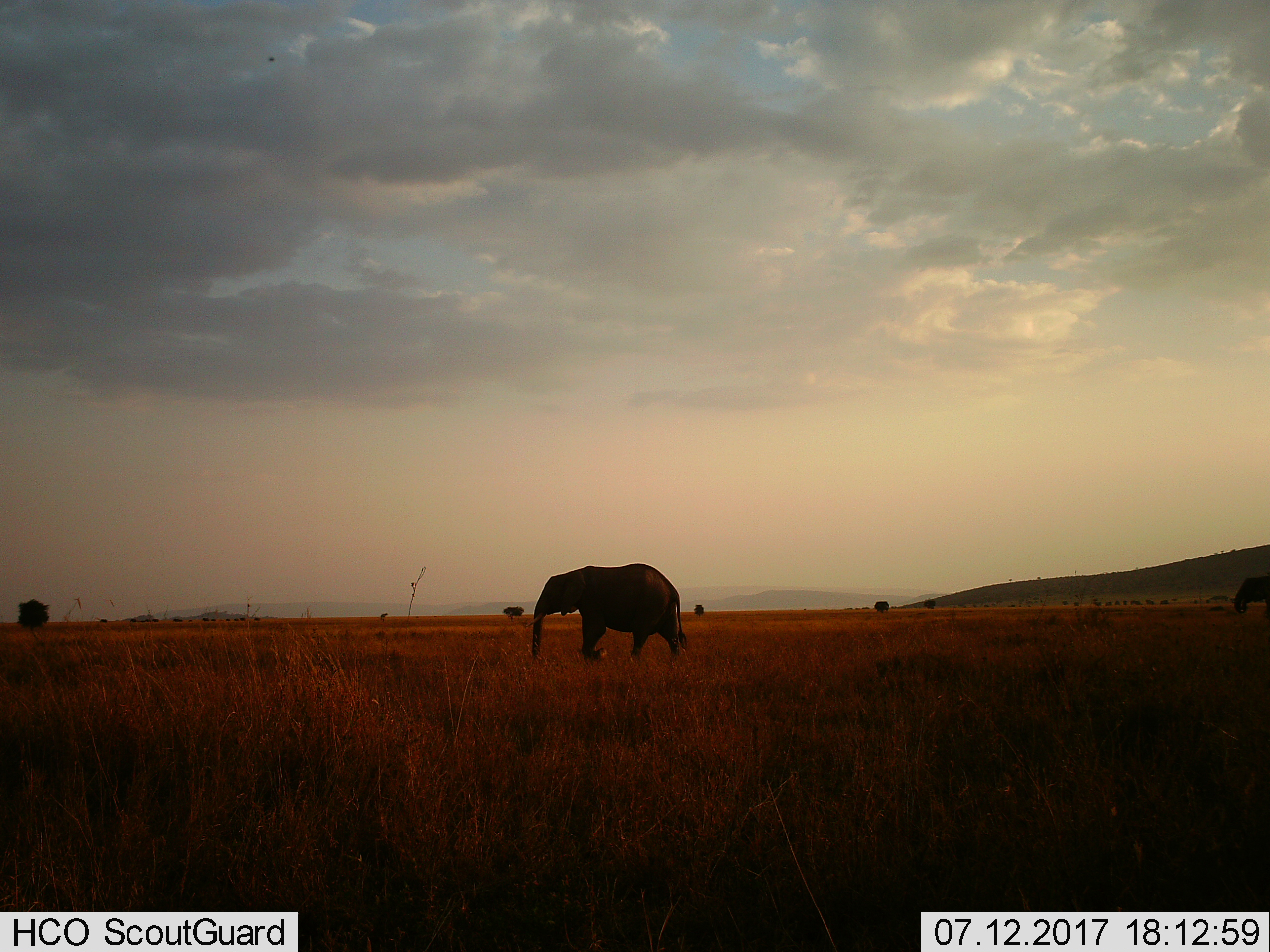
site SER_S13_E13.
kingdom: Animalia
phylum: Chordata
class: Mammalia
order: Proboscidea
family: Elephantidae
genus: Loxodonta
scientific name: Loxodonta africana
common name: african bush elephant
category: elephant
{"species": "elephant (african bush elephant) (Loxodonta africana)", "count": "1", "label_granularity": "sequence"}